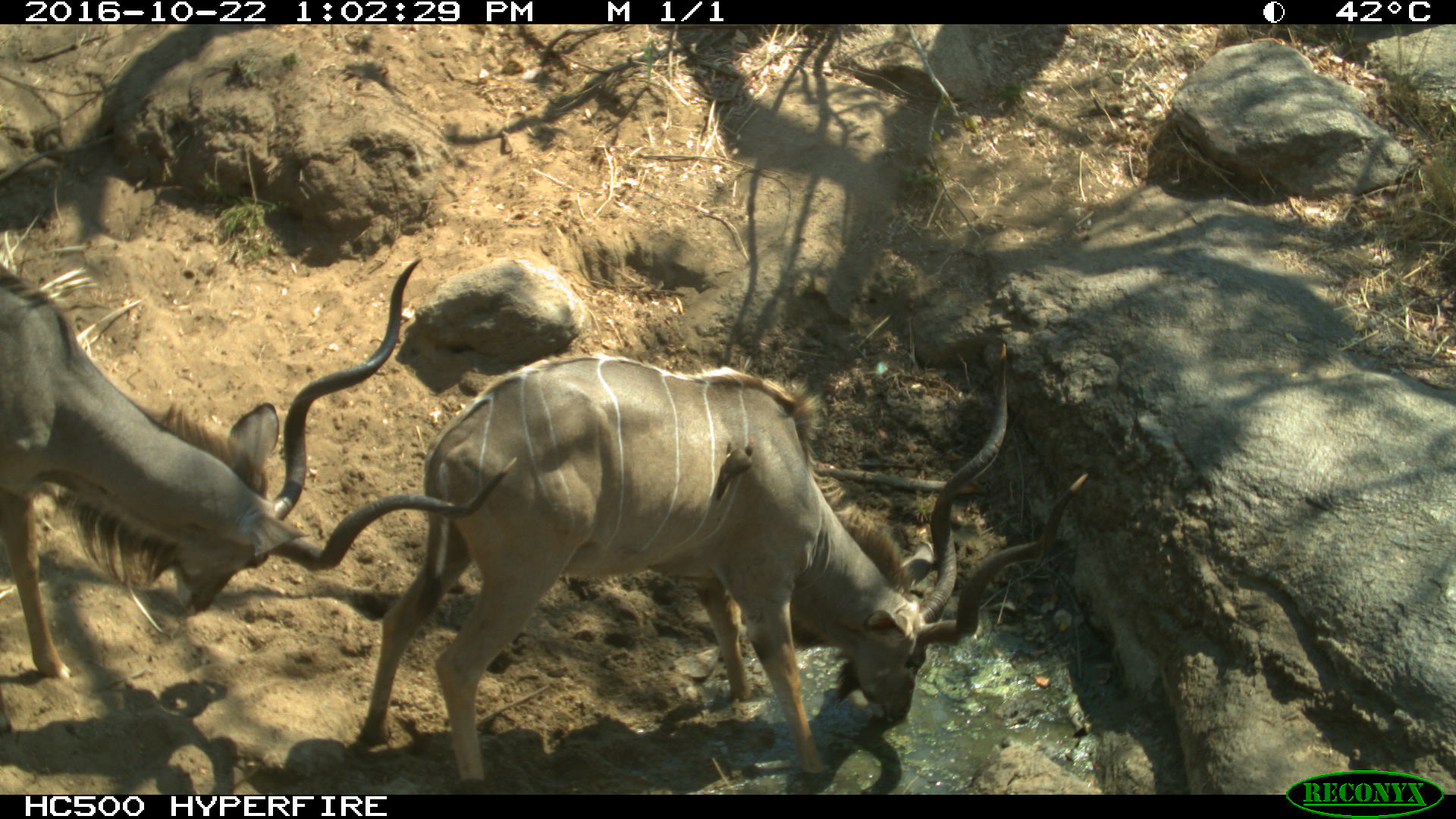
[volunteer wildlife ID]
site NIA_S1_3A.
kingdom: Animalia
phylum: Chordata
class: Mammalia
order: Artiodactyla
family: Bovidae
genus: Tragelaphus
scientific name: Tragelaphus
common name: kudu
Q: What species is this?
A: Kudu (Tragelaphus).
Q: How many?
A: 2.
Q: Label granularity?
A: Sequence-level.